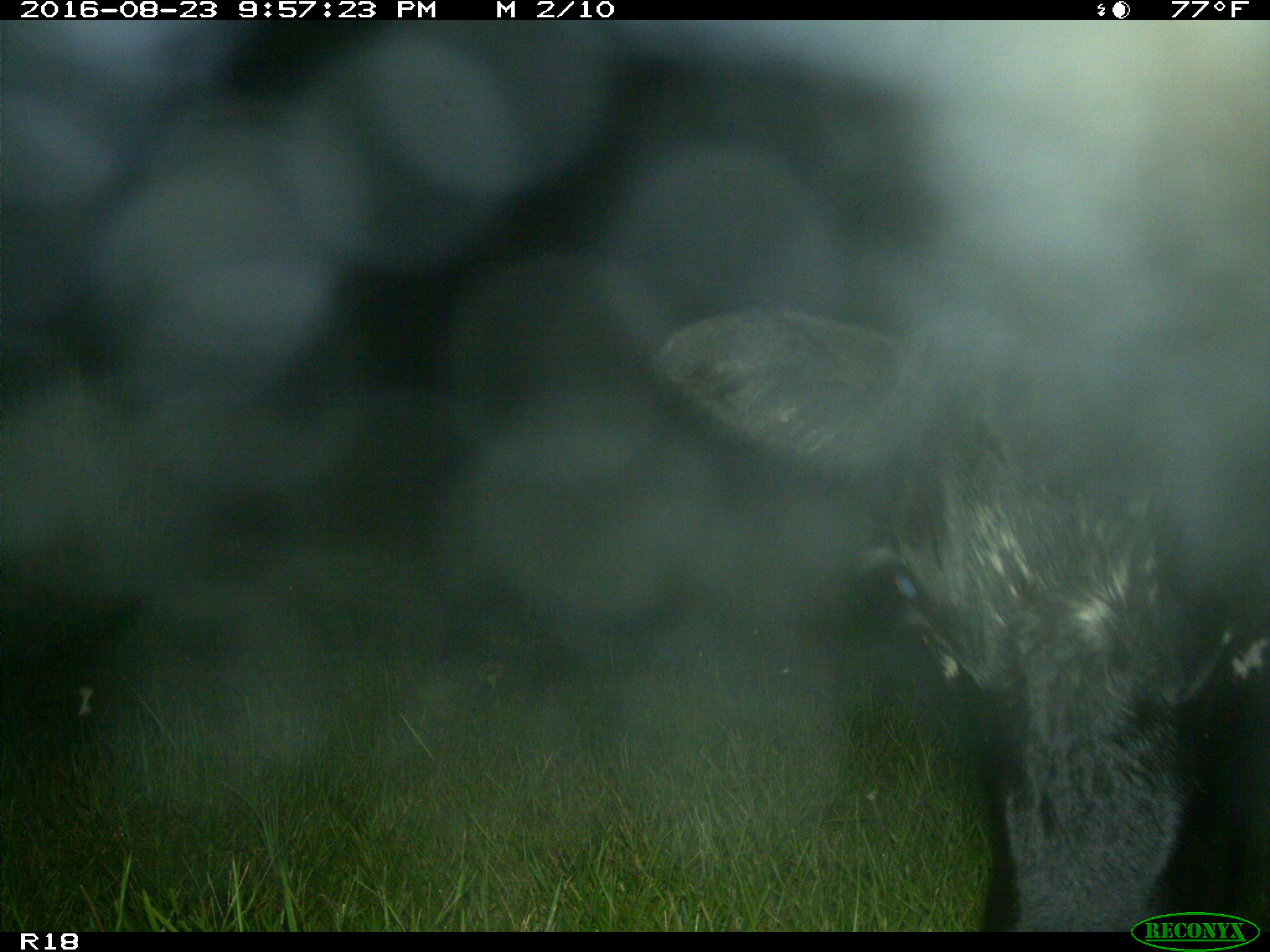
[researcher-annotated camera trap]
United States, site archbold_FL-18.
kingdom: Animalia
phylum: Chordata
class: Mammalia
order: Artiodactyla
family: Bovidae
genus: Bos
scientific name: Bos taurus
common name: domestic cow